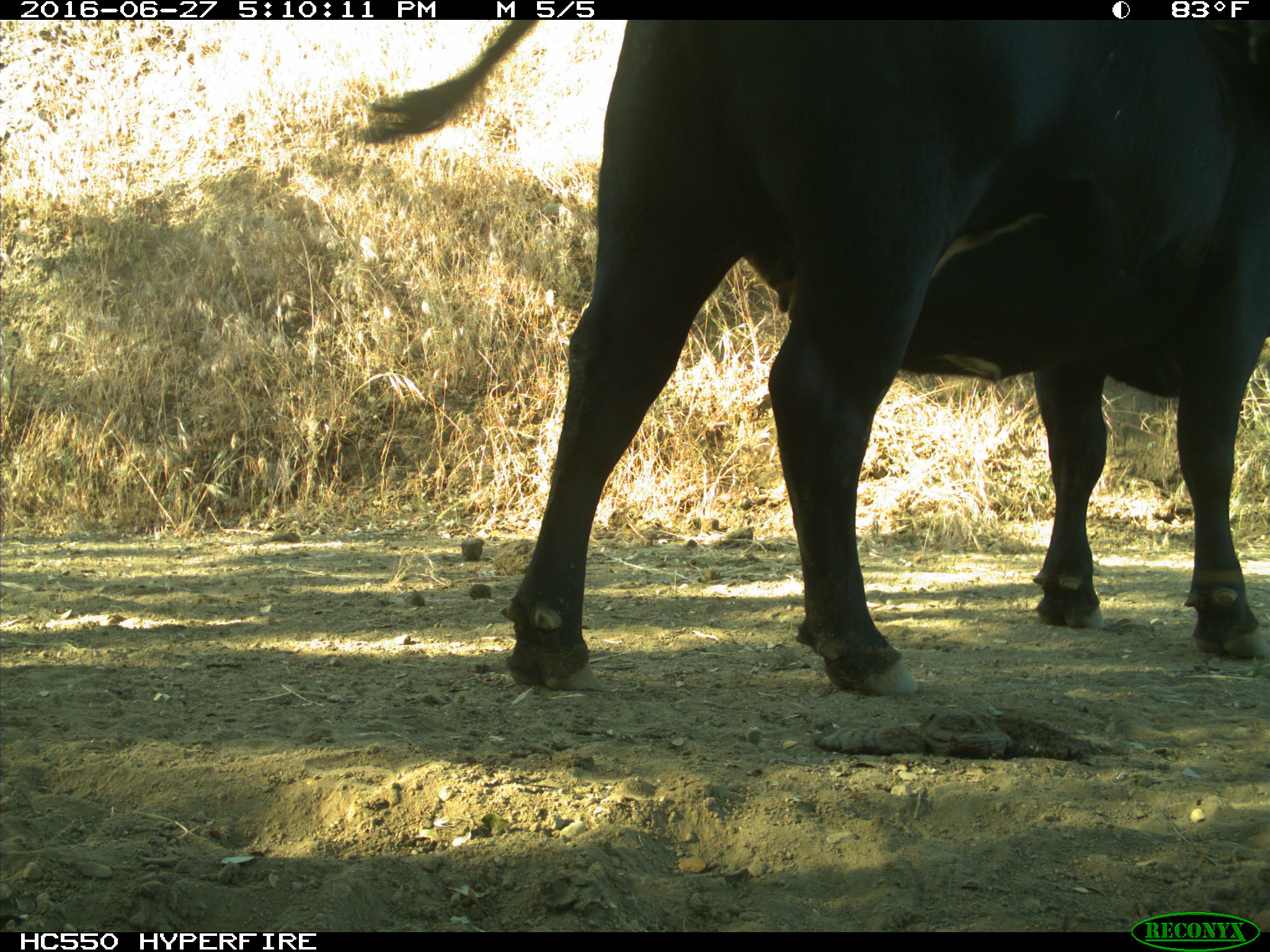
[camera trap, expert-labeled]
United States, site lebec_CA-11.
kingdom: Animalia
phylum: Chordata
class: Mammalia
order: Artiodactyla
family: Bovidae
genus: Bos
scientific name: Bos taurus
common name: domestic cow